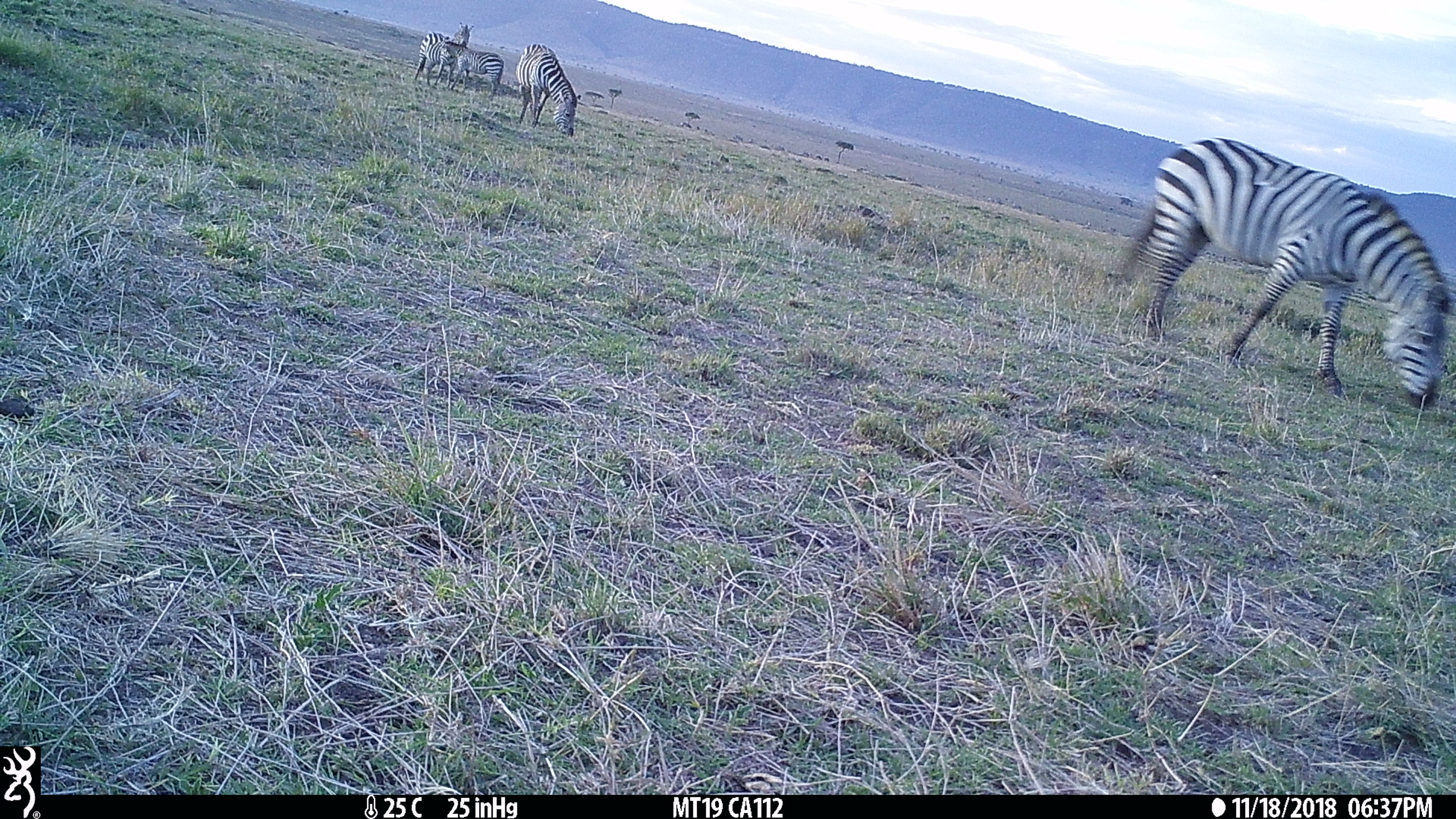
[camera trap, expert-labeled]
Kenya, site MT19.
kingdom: Animalia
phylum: Chordata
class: Mammalia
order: Perissodactyla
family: Equidae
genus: Equus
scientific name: Equus quagga burchellii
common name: burchell's zebra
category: zebra